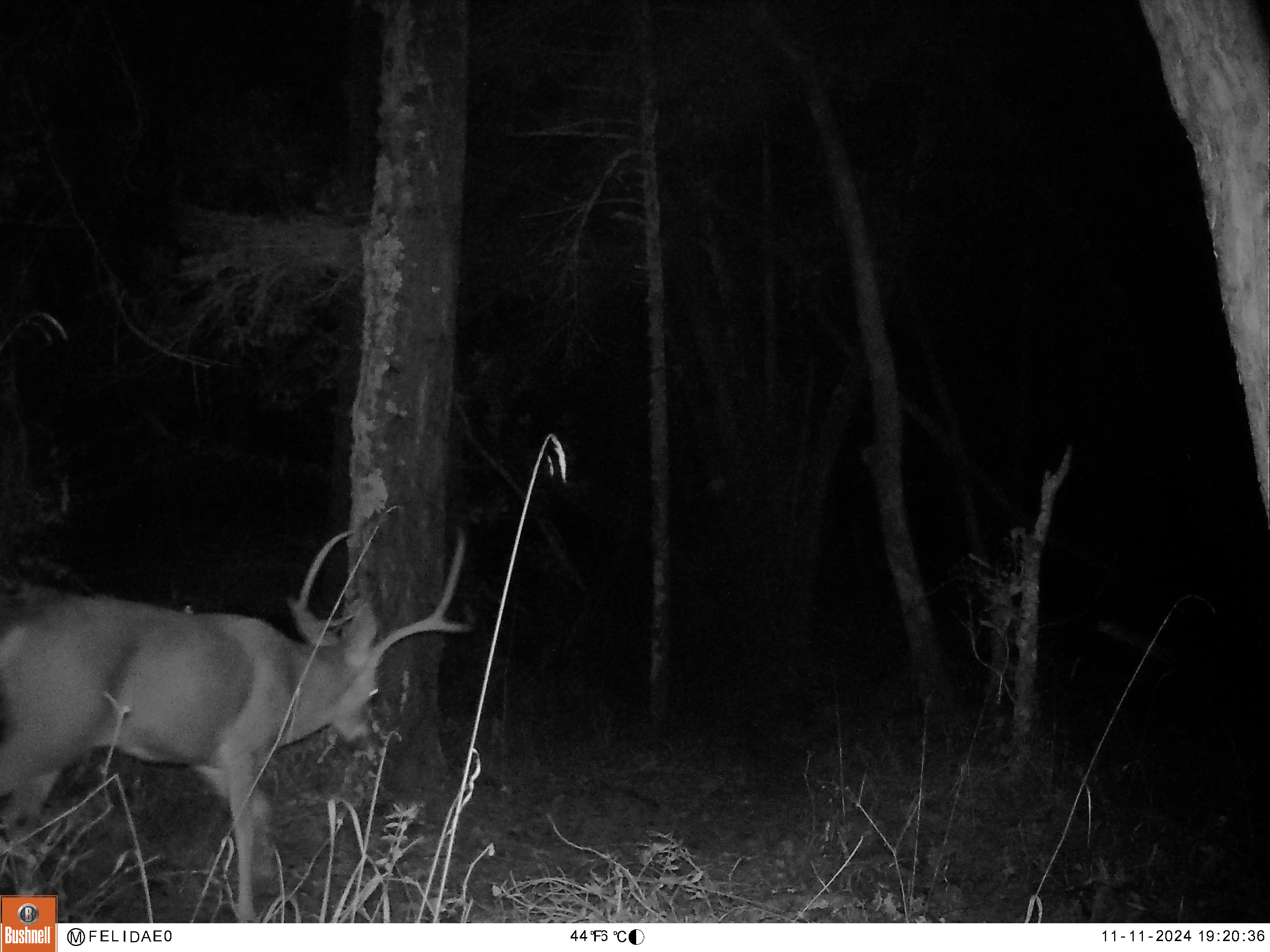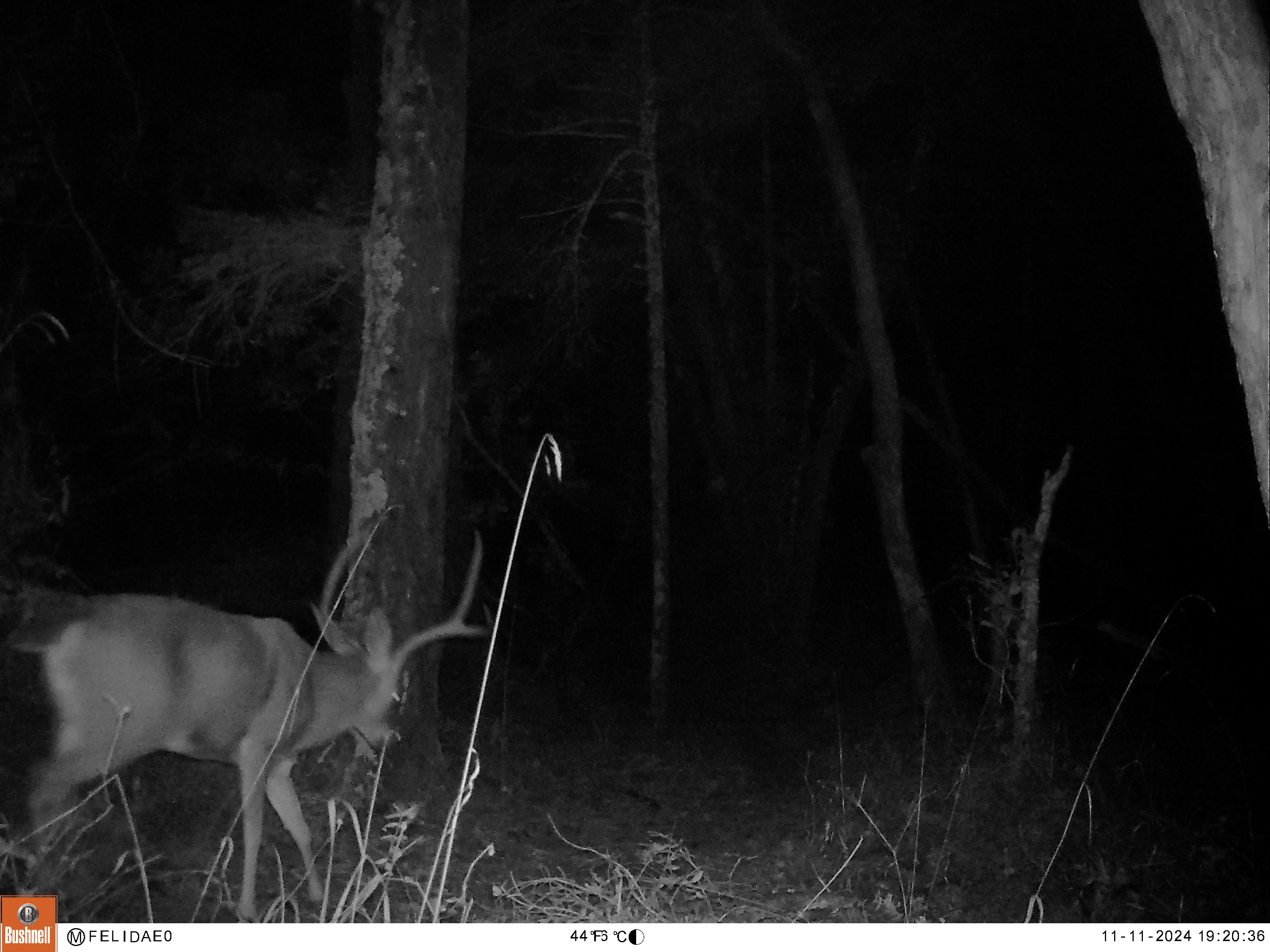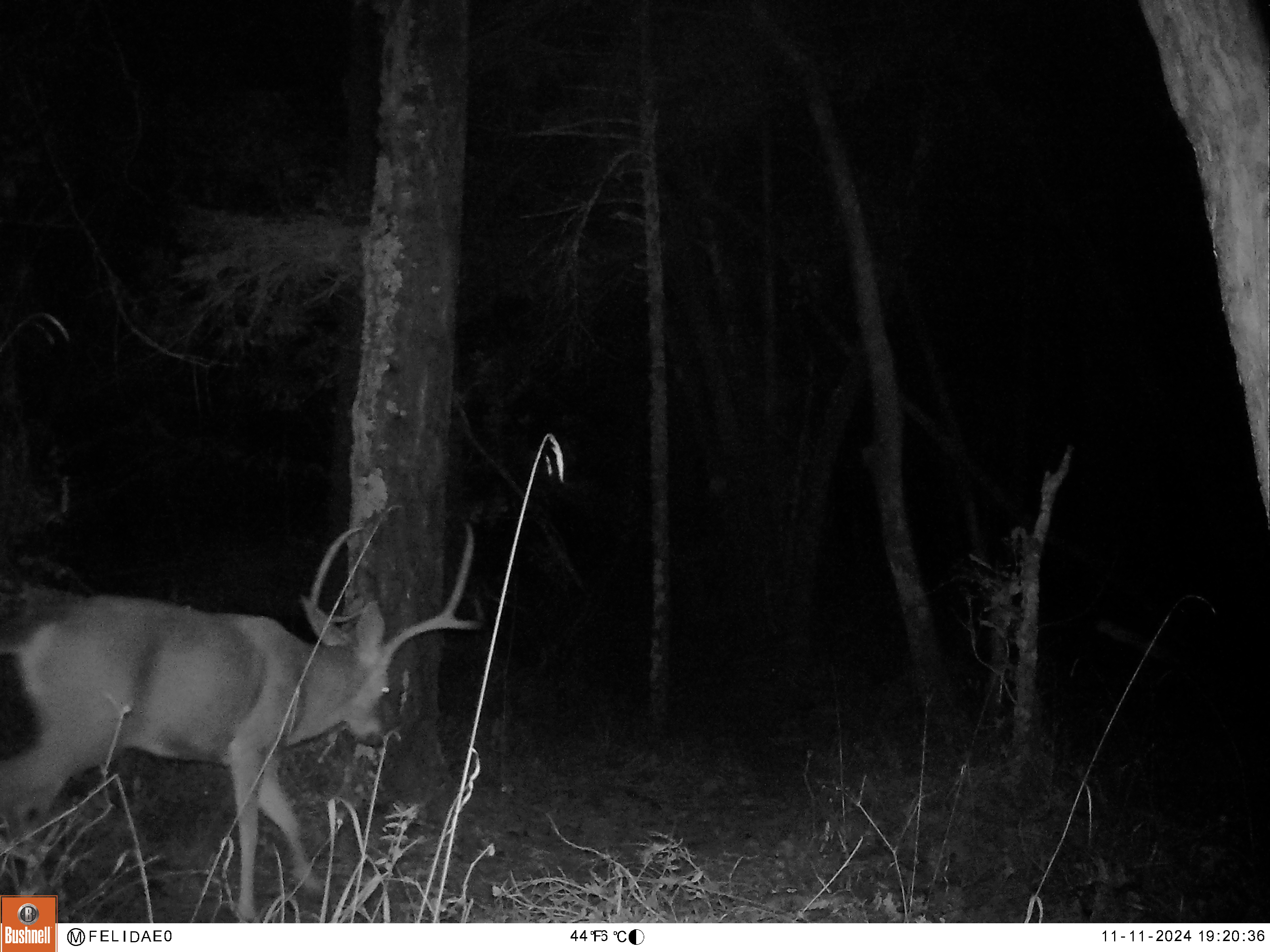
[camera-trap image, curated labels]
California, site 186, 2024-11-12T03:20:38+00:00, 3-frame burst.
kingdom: Animalia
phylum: Chordata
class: Mammalia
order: Artiodactyla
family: Cervidae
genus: Odocoileus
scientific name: Odocoileus hemionus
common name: mule deer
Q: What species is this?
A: Mule deer (Odocoileus hemionus).